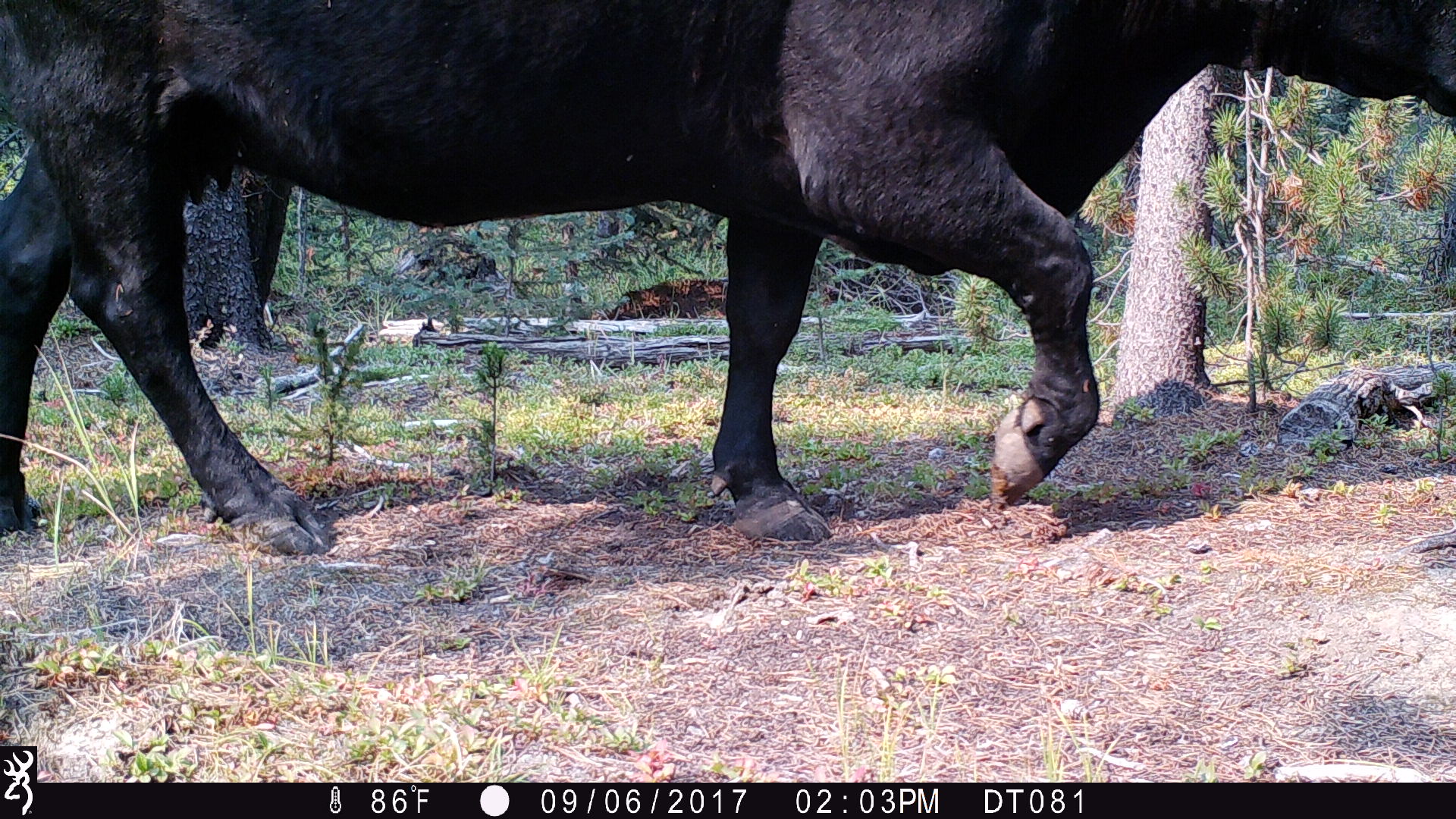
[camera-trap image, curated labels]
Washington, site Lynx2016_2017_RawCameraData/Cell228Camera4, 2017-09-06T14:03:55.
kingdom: Animalia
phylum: Chordata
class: Mammalia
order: Artiodactyla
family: Bovidae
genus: Bos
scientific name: Bos taurus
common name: domestic cattle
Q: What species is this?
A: Domestic cattle (Bos taurus).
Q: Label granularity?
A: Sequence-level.